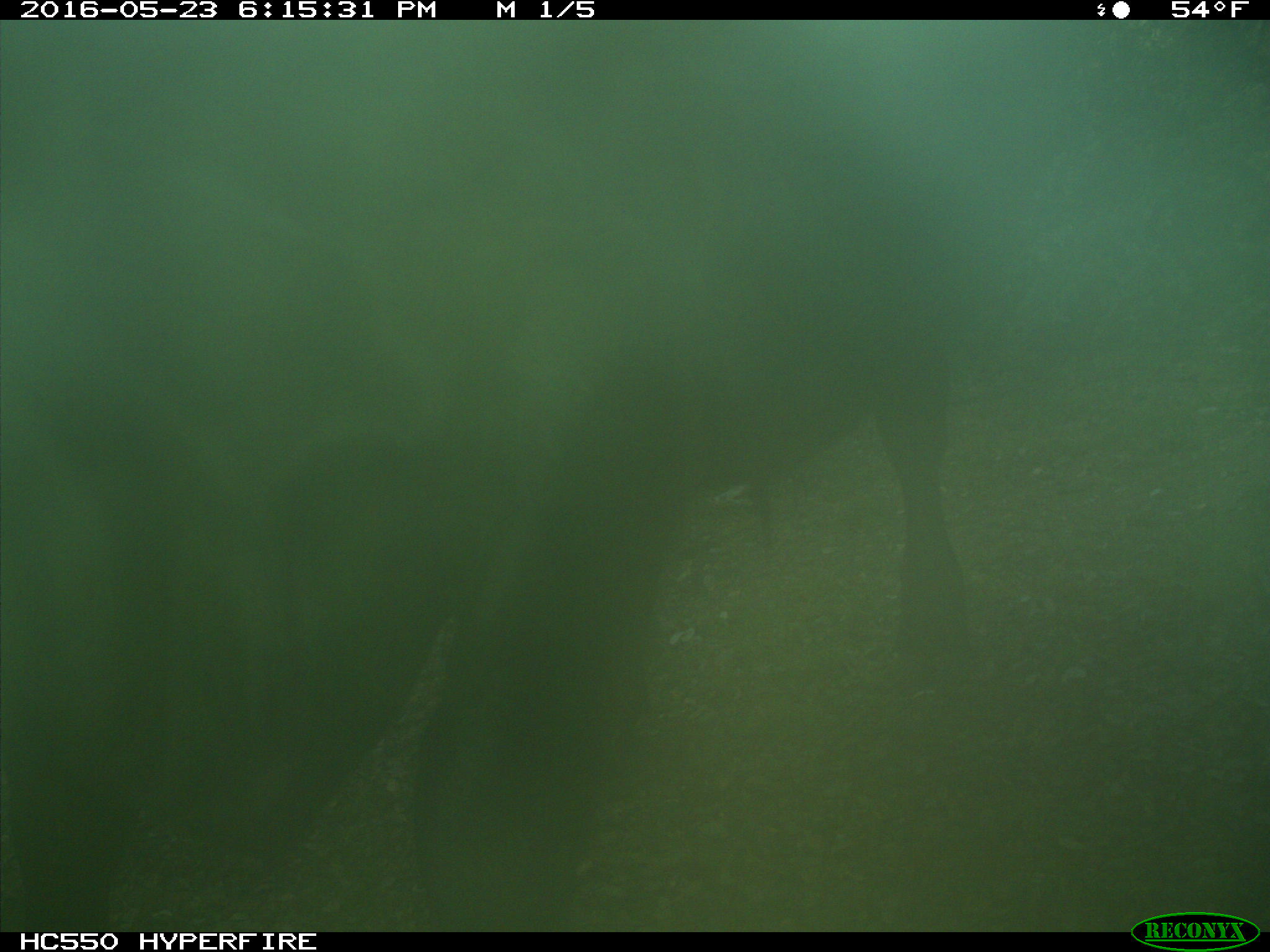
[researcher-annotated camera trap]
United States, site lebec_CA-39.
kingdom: Animalia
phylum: Chordata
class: Mammalia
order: Artiodactyla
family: Bovidae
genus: Bos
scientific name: Bos taurus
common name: domestic cow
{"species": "Bos taurus (domestic cow)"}